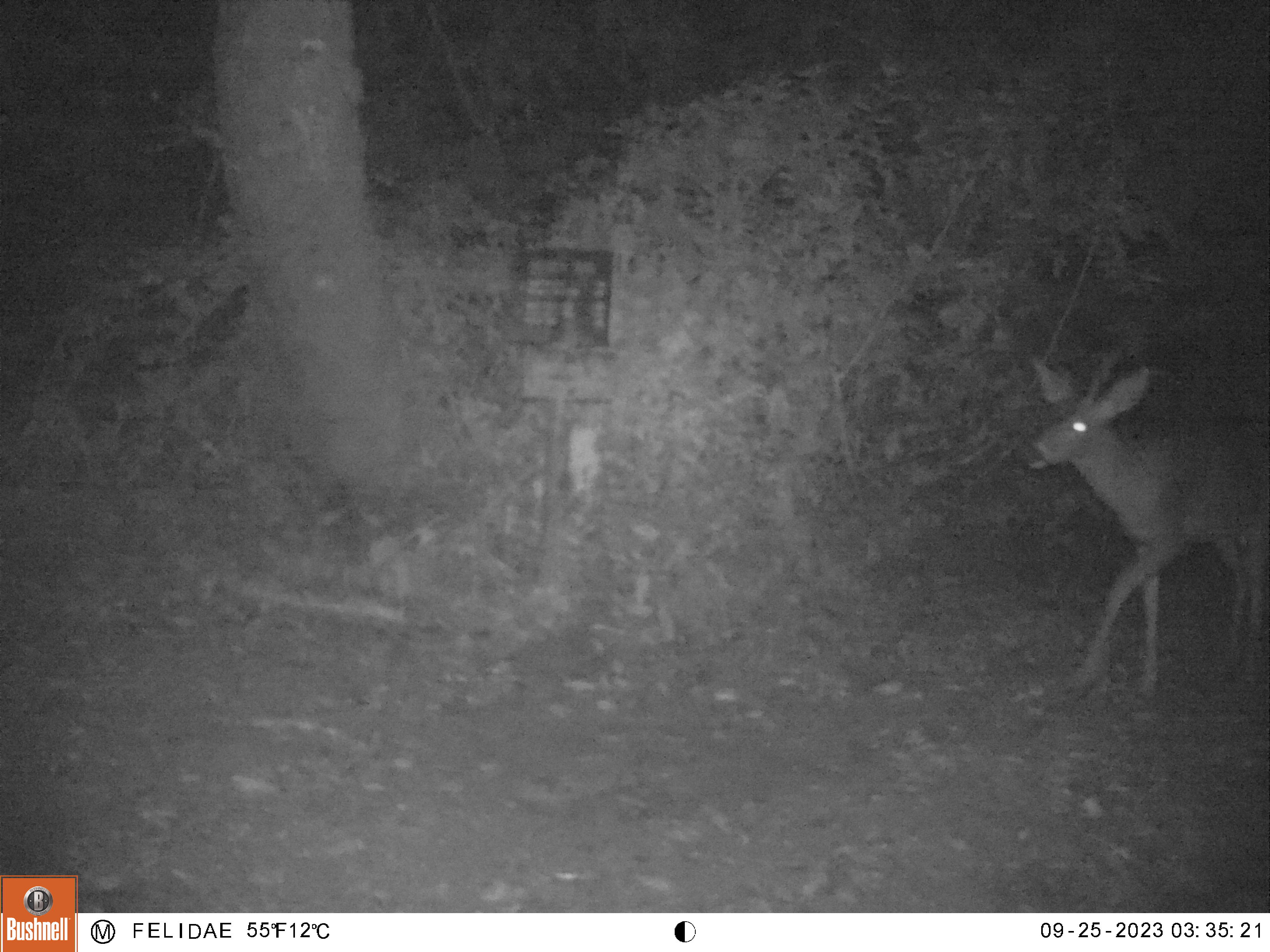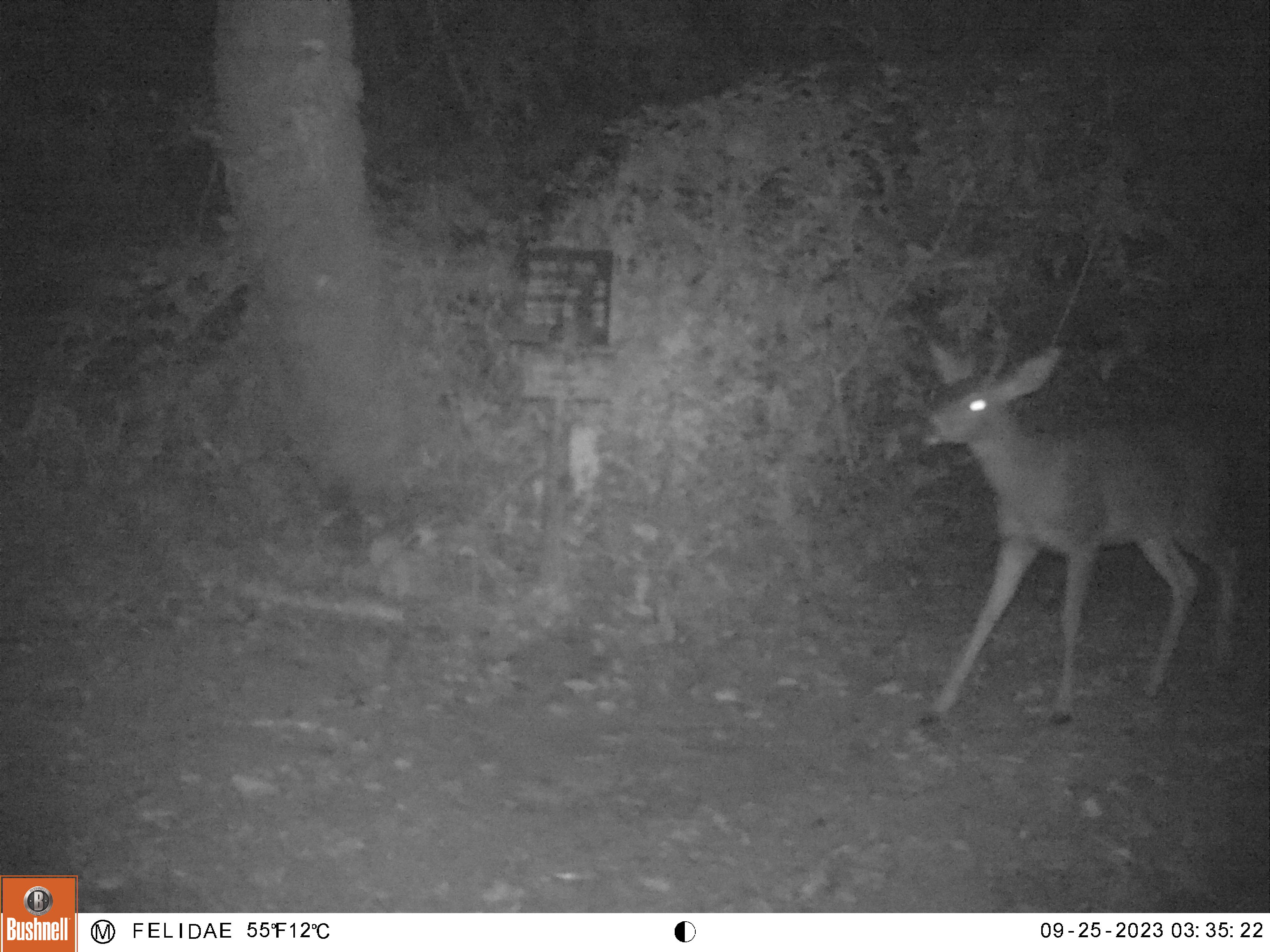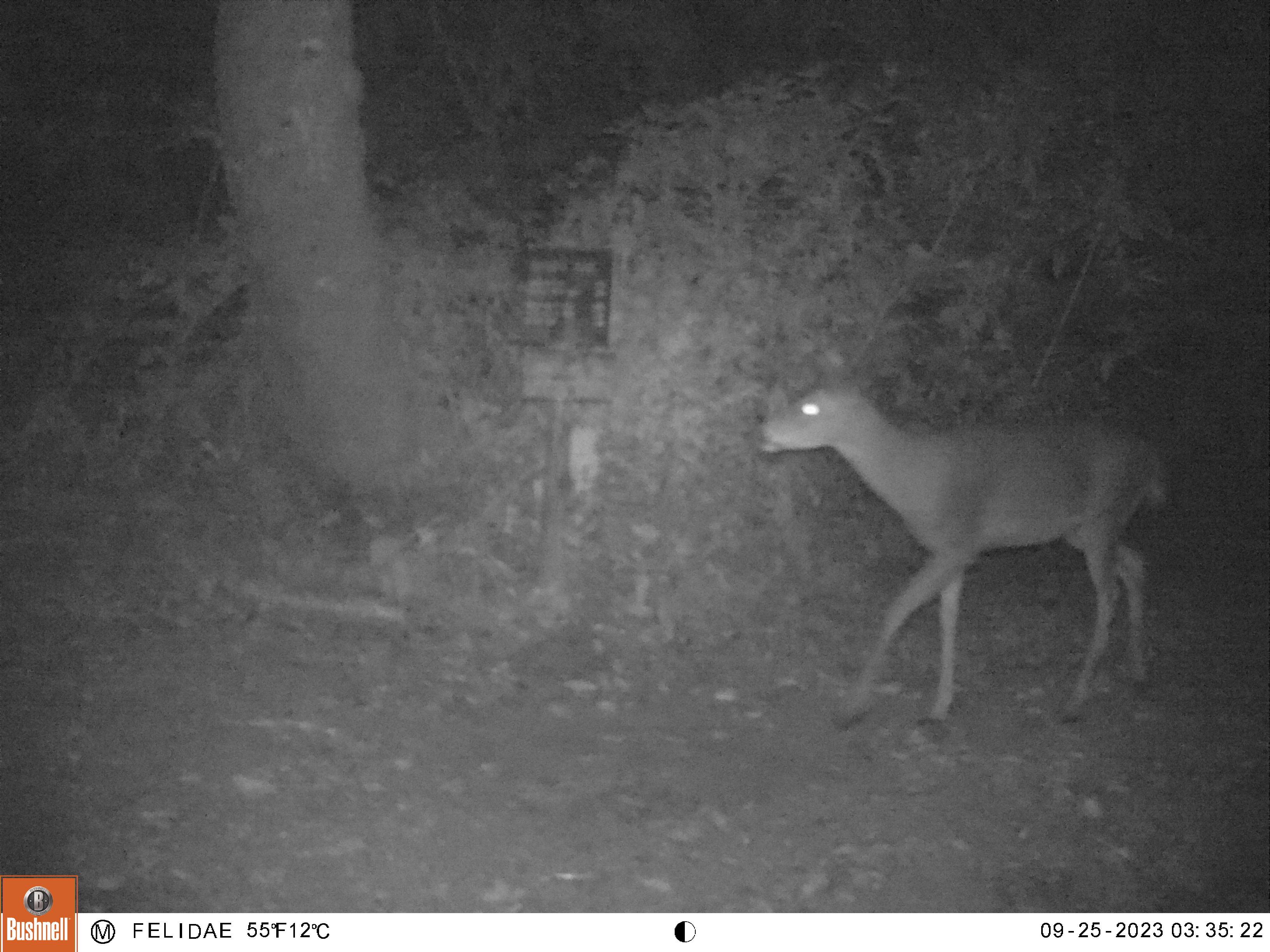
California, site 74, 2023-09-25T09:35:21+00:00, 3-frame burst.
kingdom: Animalia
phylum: Chordata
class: Mammalia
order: Artiodactyla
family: Cervidae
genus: Odocoileus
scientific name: Odocoileus hemionus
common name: mule deer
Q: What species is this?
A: Mule deer (Odocoileus hemionus).